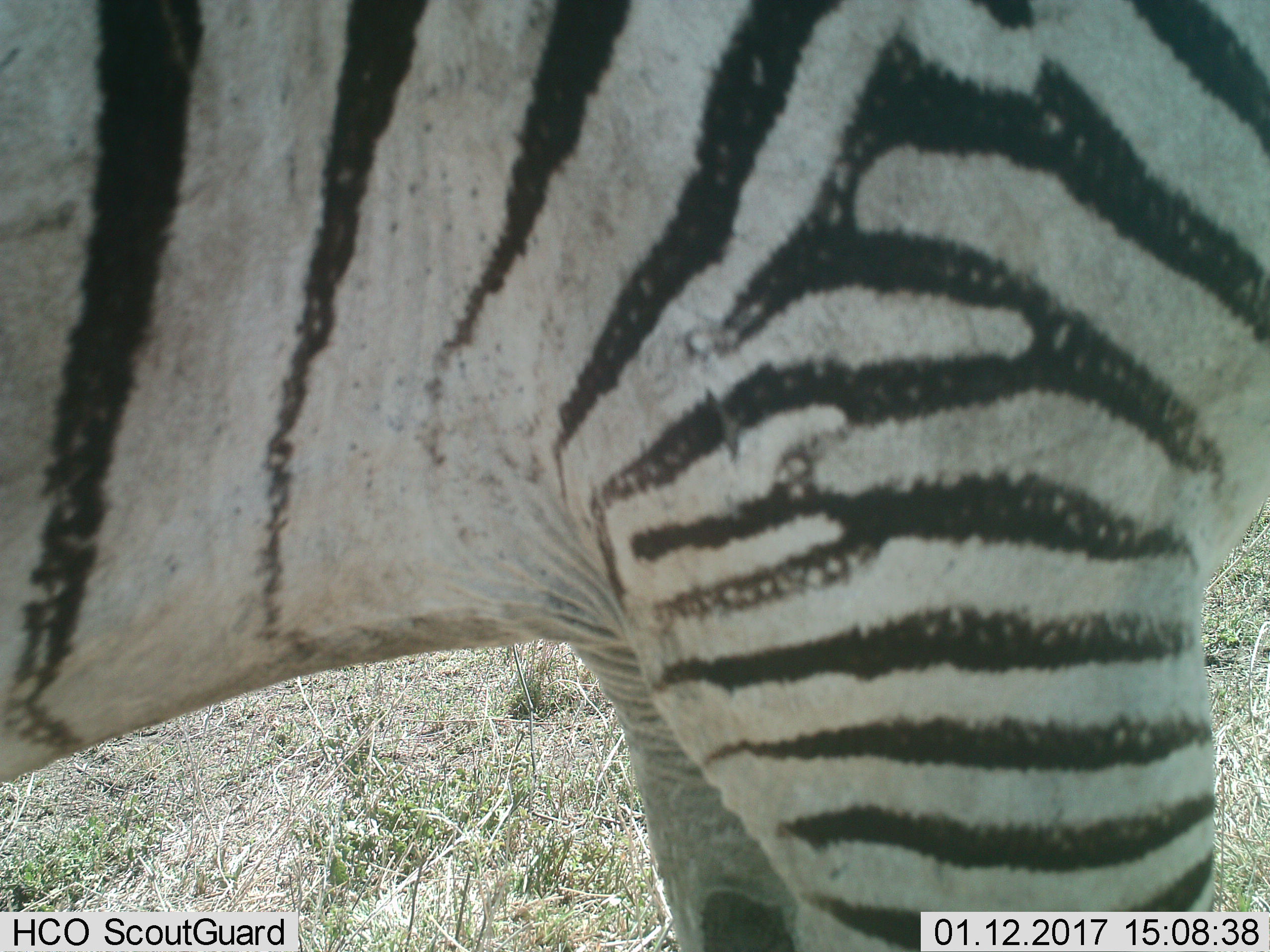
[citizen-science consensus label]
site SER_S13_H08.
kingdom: Animalia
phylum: Chordata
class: Mammalia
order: Perissodactyla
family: Equidae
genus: Equus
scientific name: Equus quagga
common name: plains zebra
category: zebraplains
Zebraplains (plains zebra) (Equus quagga), count 1. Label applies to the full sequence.